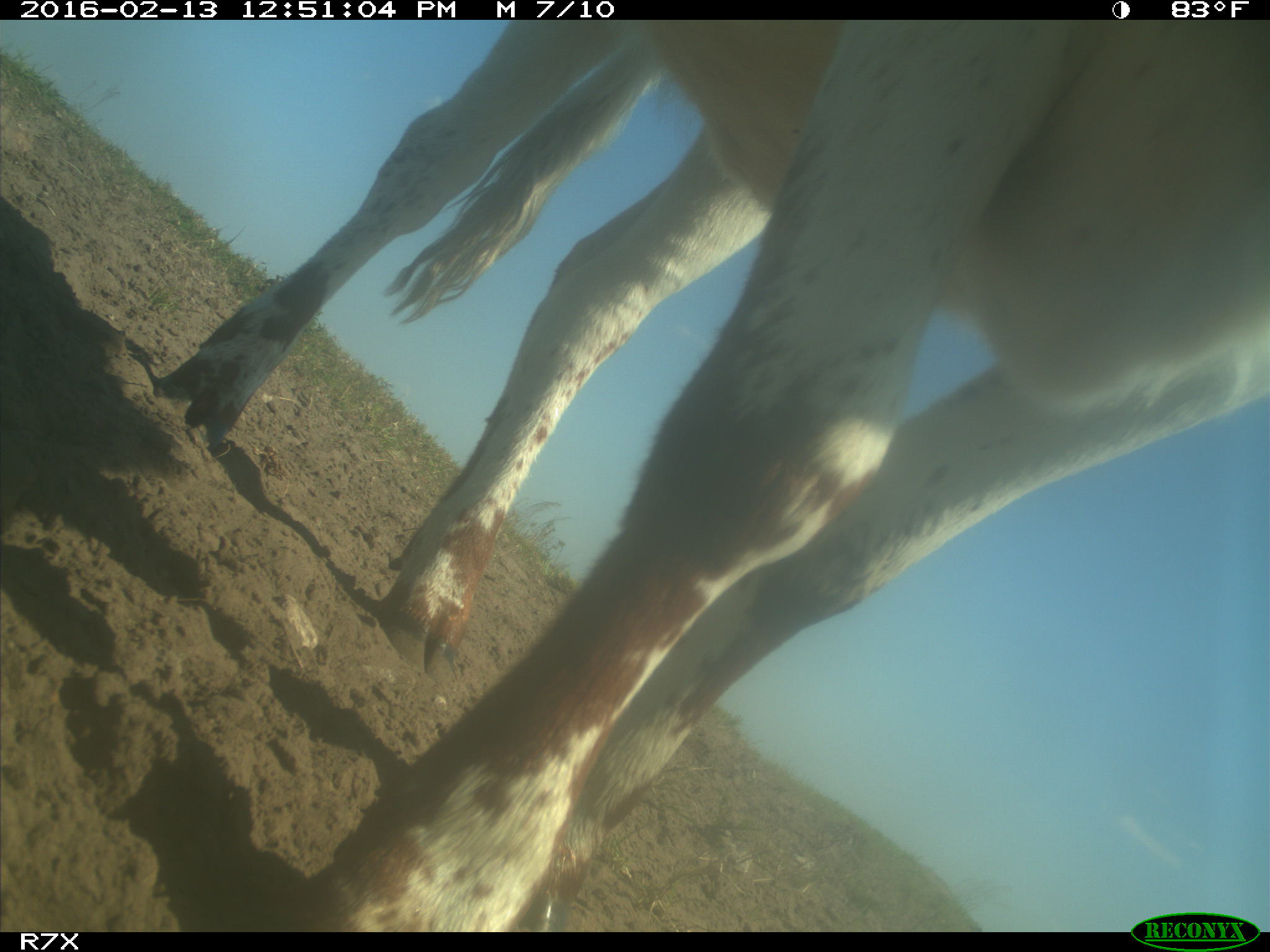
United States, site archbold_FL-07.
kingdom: Animalia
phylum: Chordata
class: Mammalia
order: Artiodactyla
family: Bovidae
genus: Bos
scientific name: Bos taurus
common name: domestic cow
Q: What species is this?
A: Bos taurus (domestic cow).